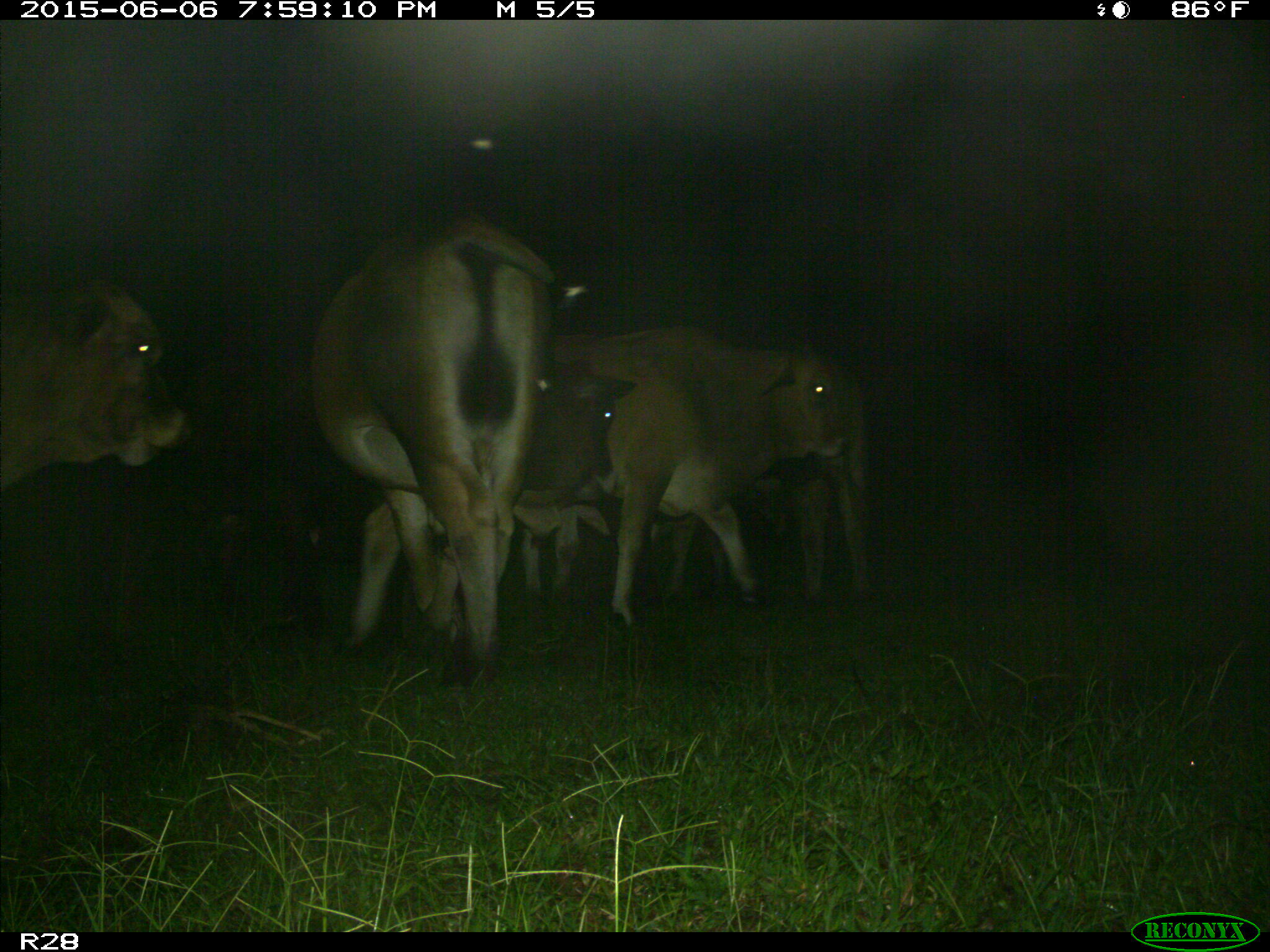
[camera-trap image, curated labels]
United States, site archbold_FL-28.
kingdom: Animalia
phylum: Chordata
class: Mammalia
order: Artiodactyla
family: Bovidae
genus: Bos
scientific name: Bos taurus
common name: domestic cow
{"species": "Bos taurus (domestic cow)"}